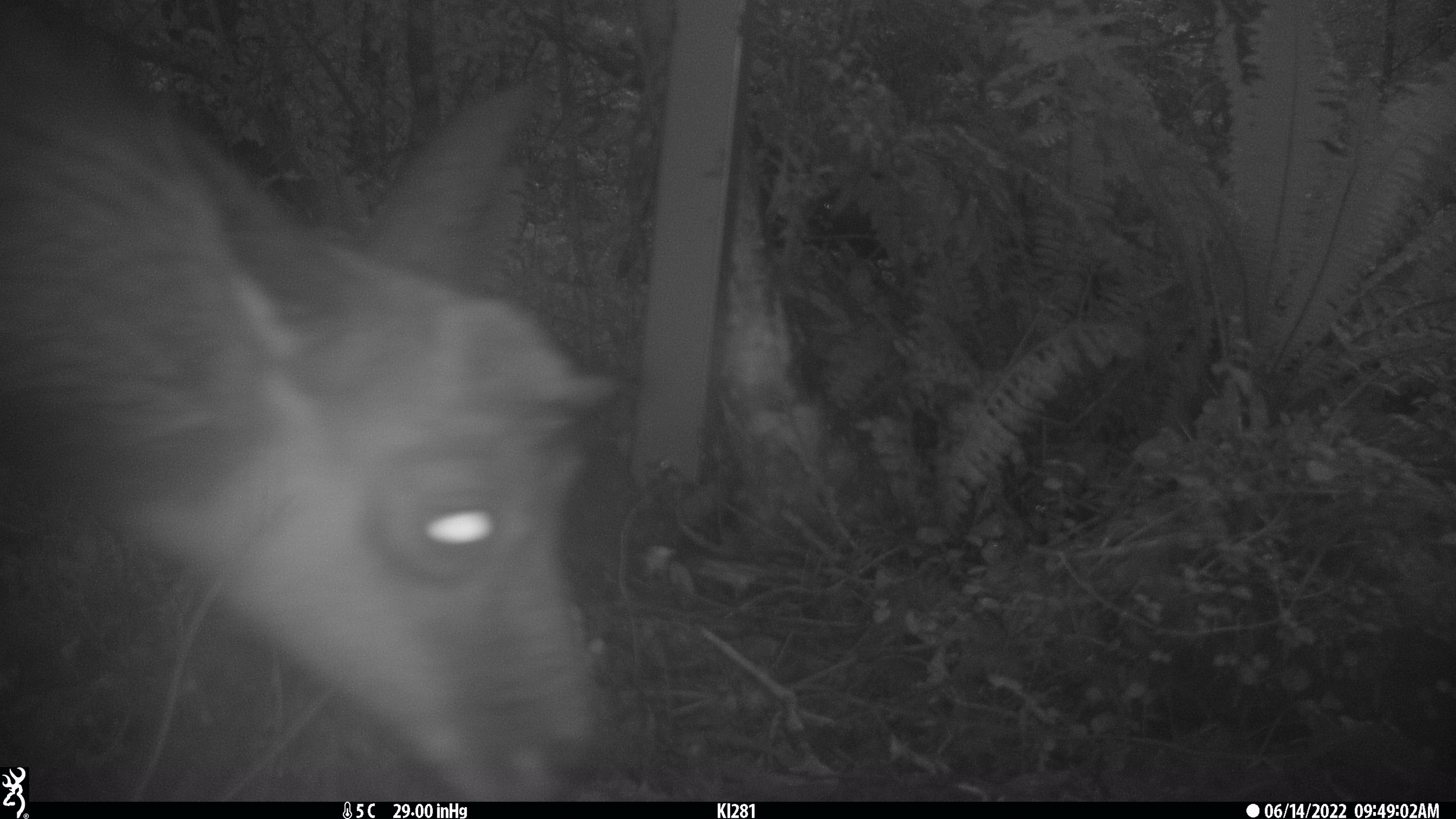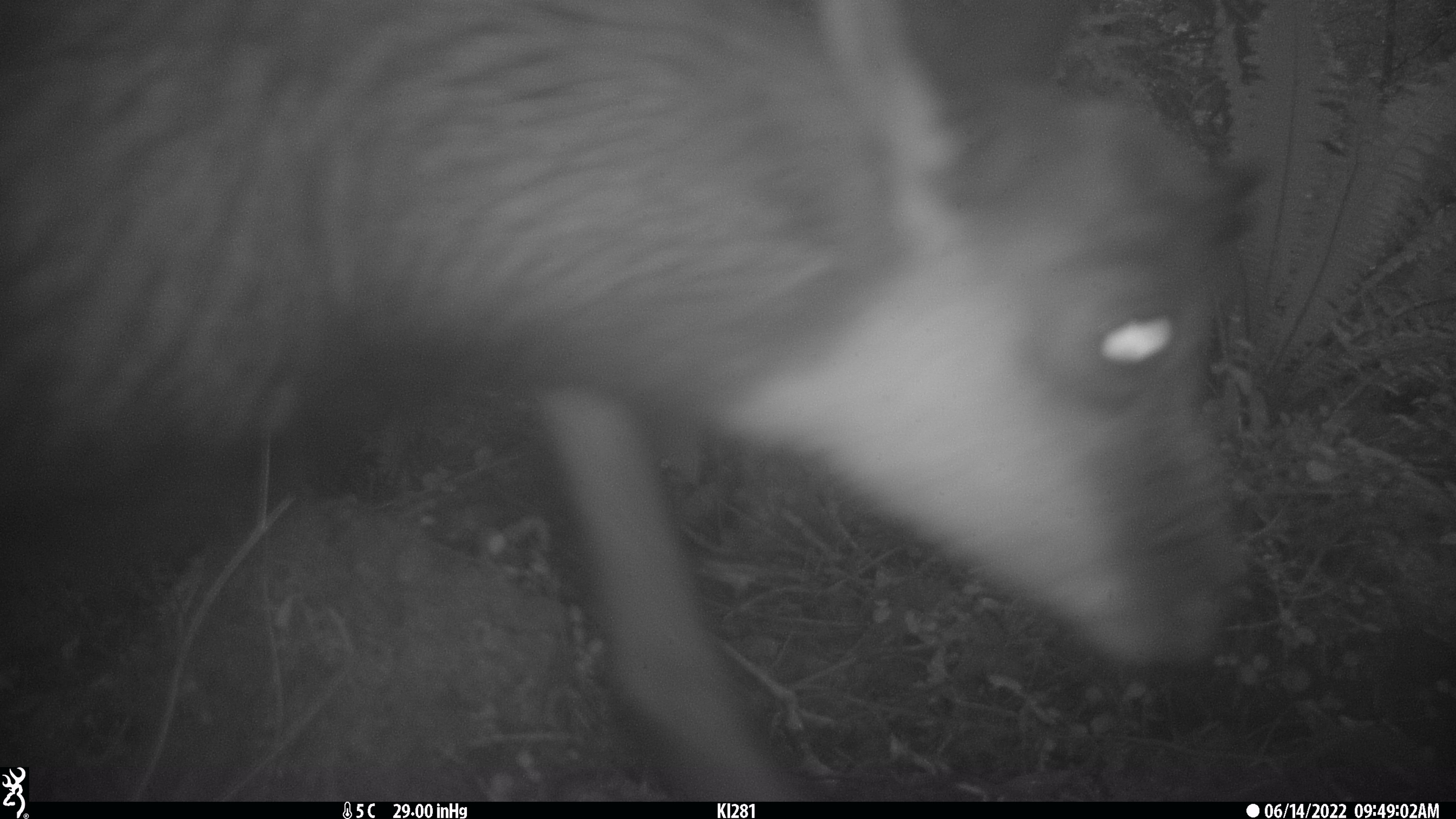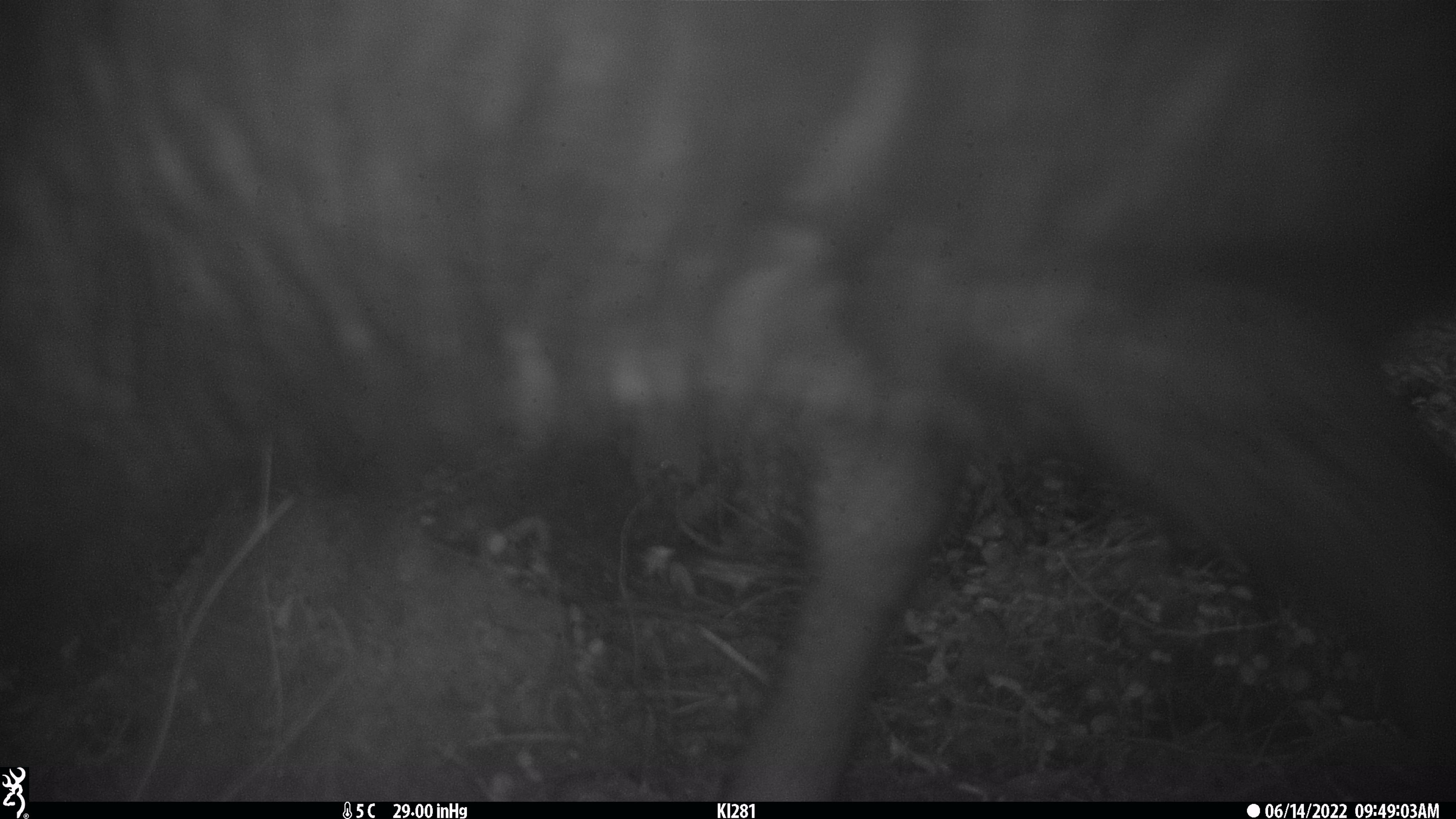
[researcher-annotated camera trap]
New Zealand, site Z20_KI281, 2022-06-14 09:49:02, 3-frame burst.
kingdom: Animalia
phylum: Chordata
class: Mammalia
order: Artiodactyla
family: Bovidae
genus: Rupicapra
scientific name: Rupicapra rupicapra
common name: alpine chamois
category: chamois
Chamois (alpine chamois) (Rupicapra rupicapra).